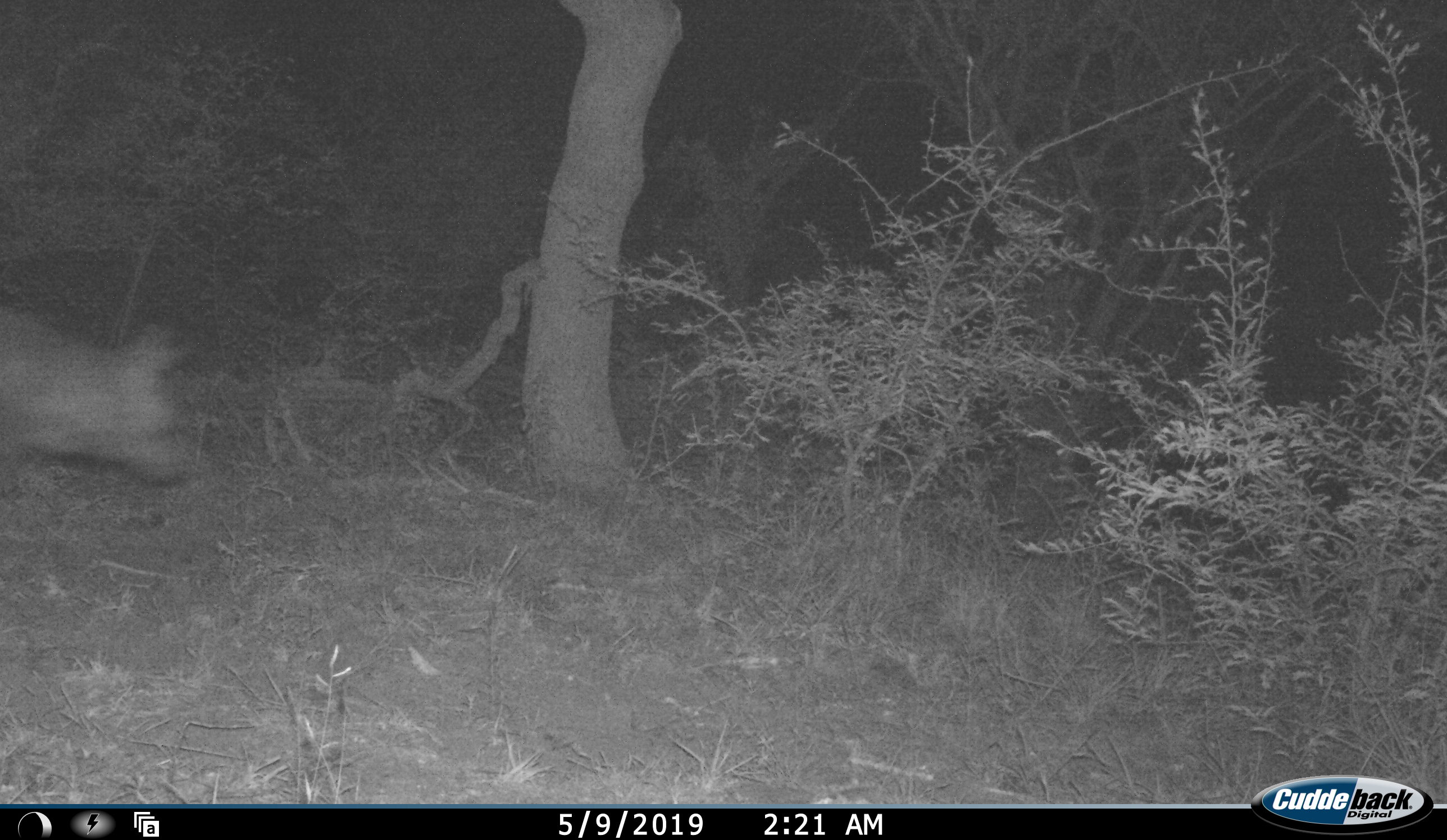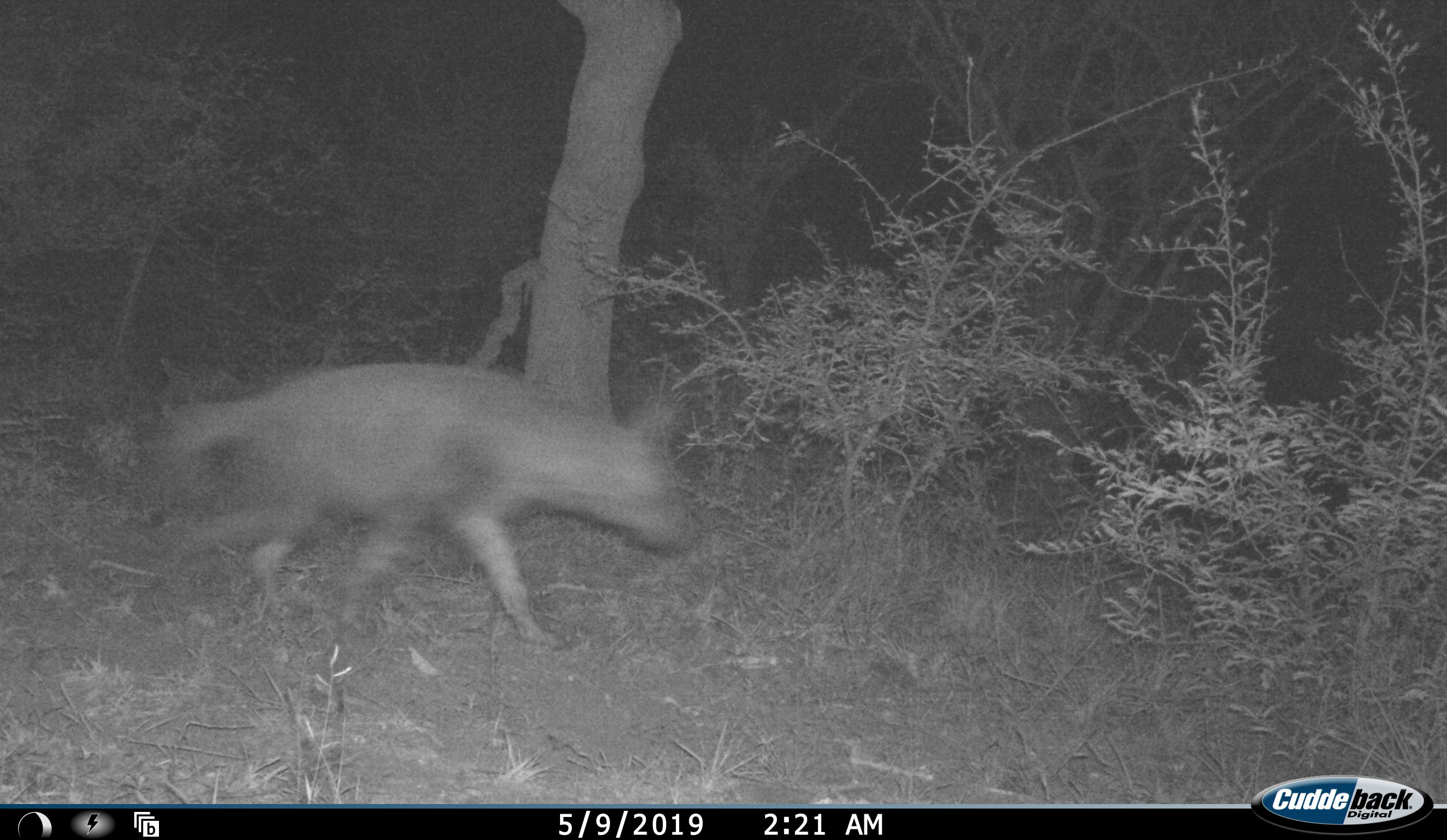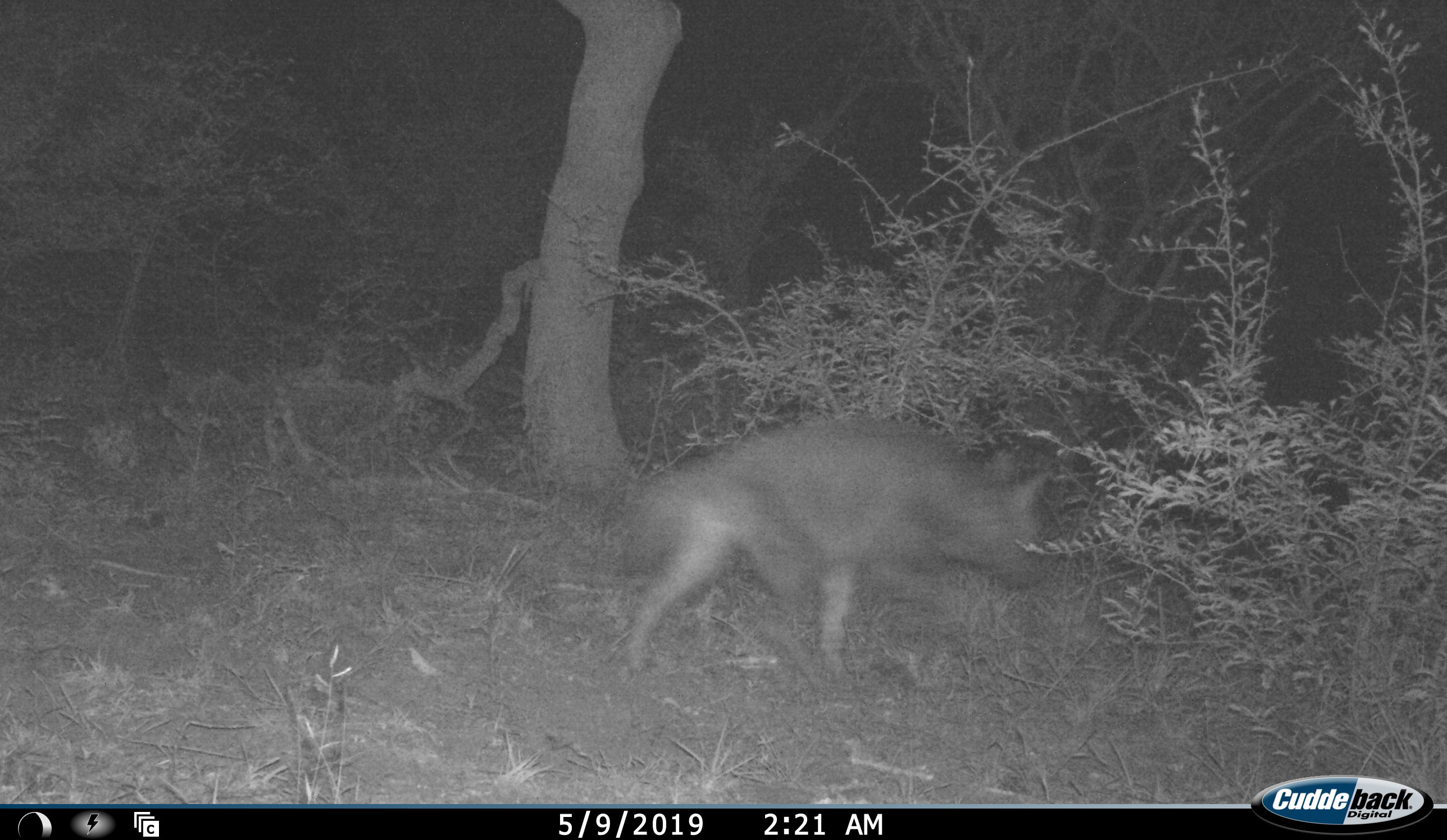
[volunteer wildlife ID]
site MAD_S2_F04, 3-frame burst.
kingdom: Animalia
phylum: Chordata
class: Mammalia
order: Carnivora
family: Hyaenidae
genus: Parahyaena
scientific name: Parahyaena brunnea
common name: brown hyena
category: hyenabrown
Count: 1.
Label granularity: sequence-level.